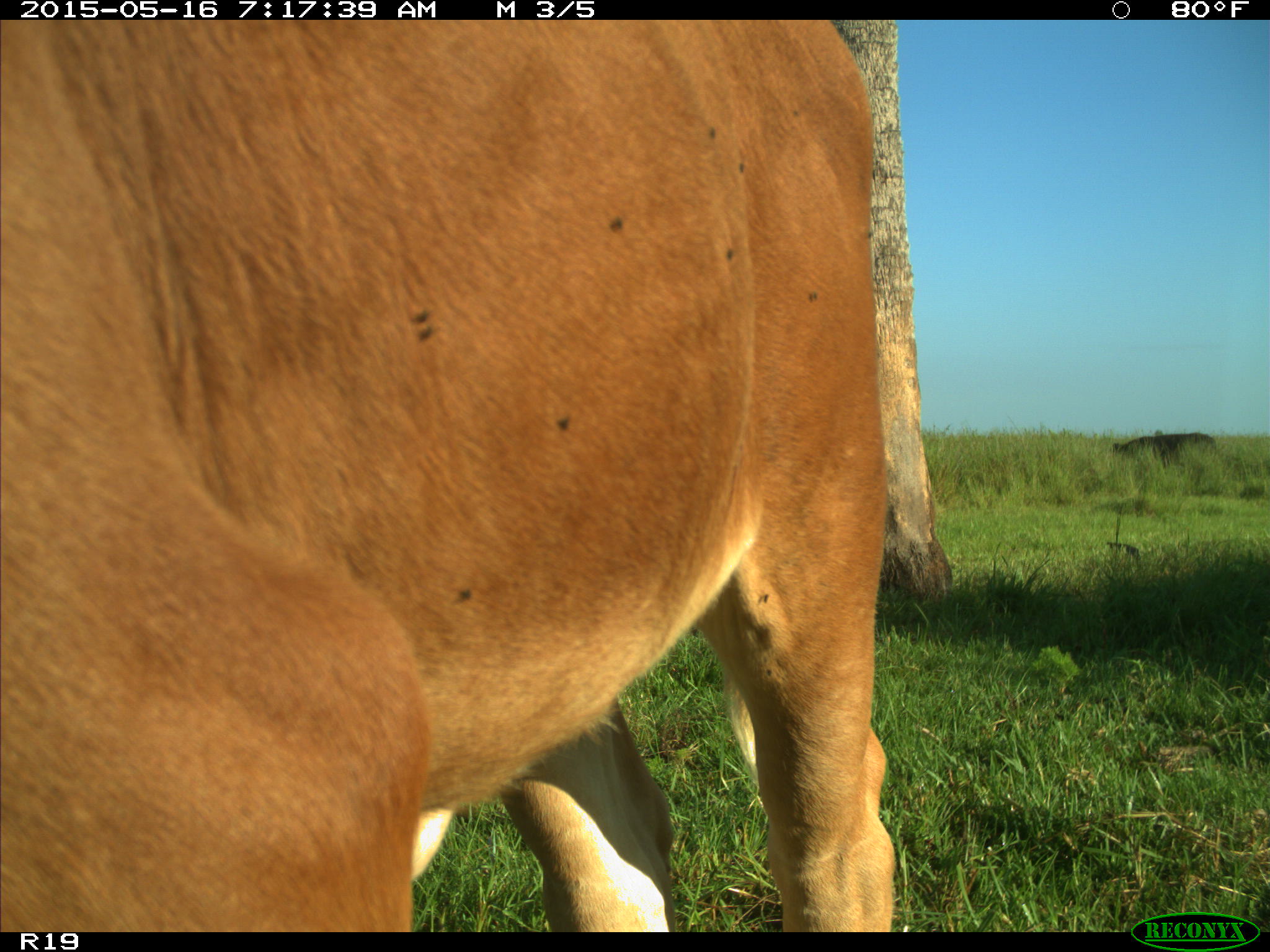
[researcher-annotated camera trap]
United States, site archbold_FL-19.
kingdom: Animalia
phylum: Chordata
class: Mammalia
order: Artiodactyla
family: Bovidae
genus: Bos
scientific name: Bos taurus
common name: domestic cow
Bos taurus (domestic cow).